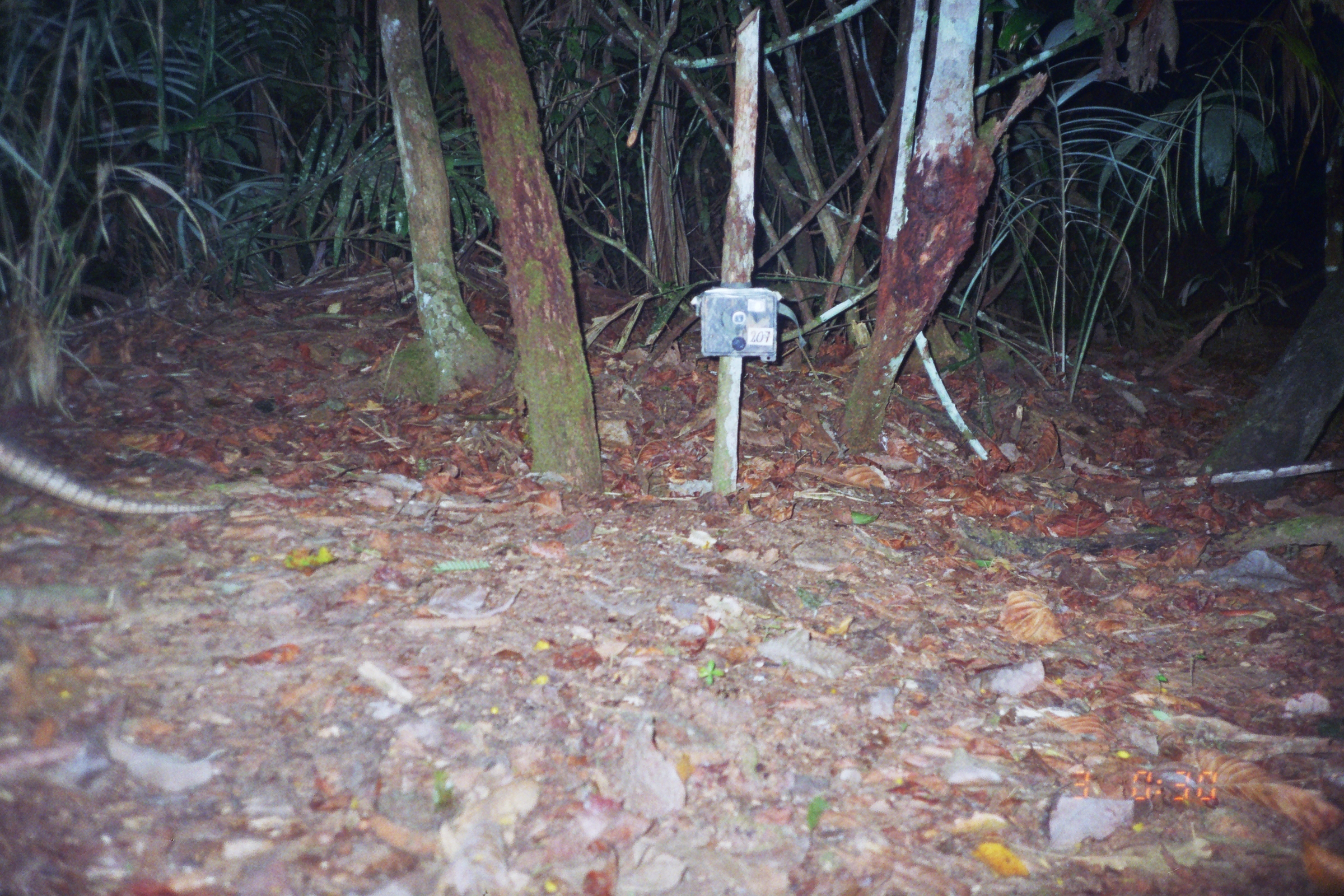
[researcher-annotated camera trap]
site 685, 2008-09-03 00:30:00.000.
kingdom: Animalia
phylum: Chordata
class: Mammalia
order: Cingulata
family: Dasypodidae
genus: Dasypus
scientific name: Dasypus novemcinctus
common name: nine-banded armadillo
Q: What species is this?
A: Dasypus novemcinctus (nine-banded armadillo).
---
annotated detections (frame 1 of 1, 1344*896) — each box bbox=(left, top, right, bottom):
dasypus novemcinctus: bbox=(0, 430, 226, 515)